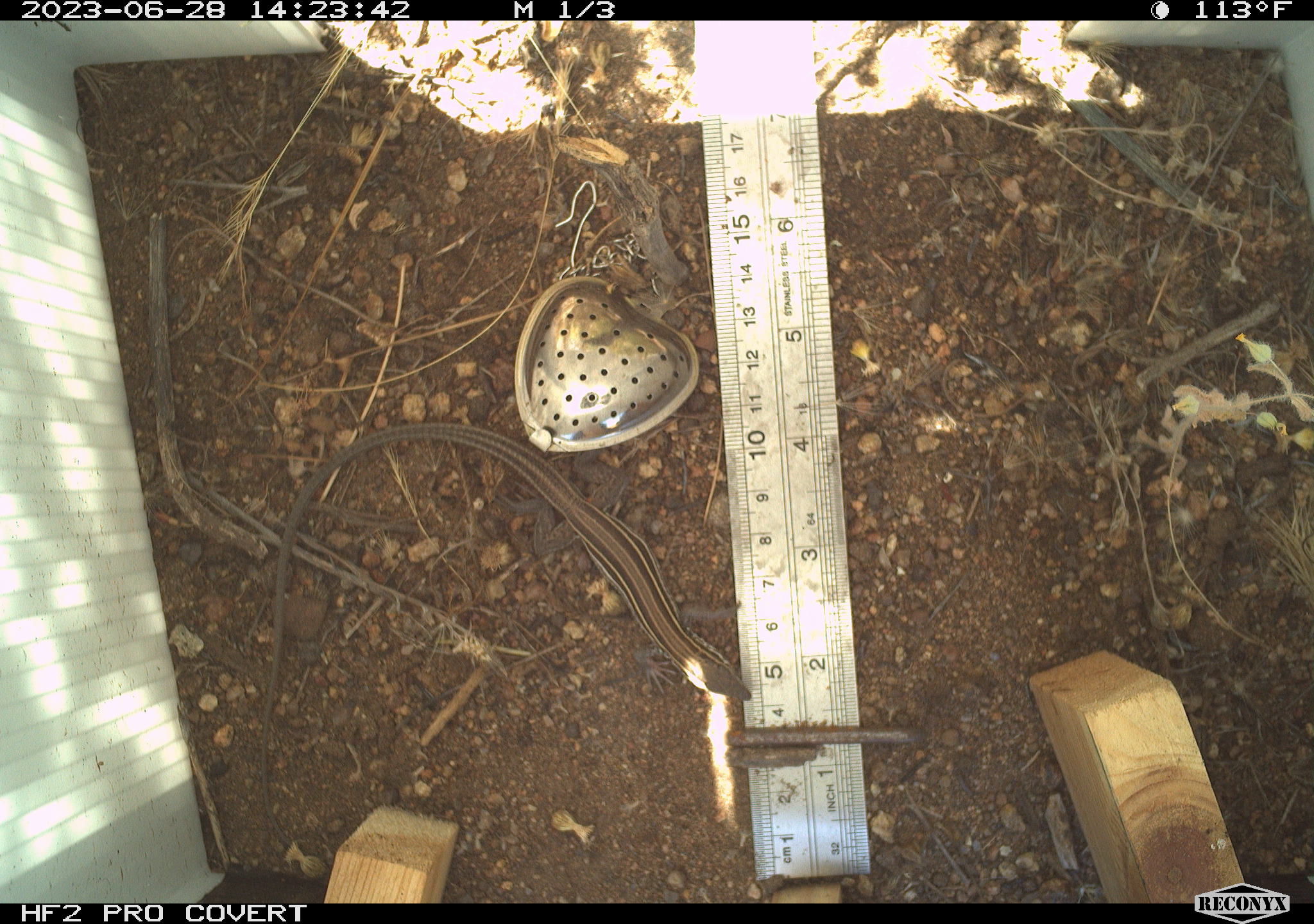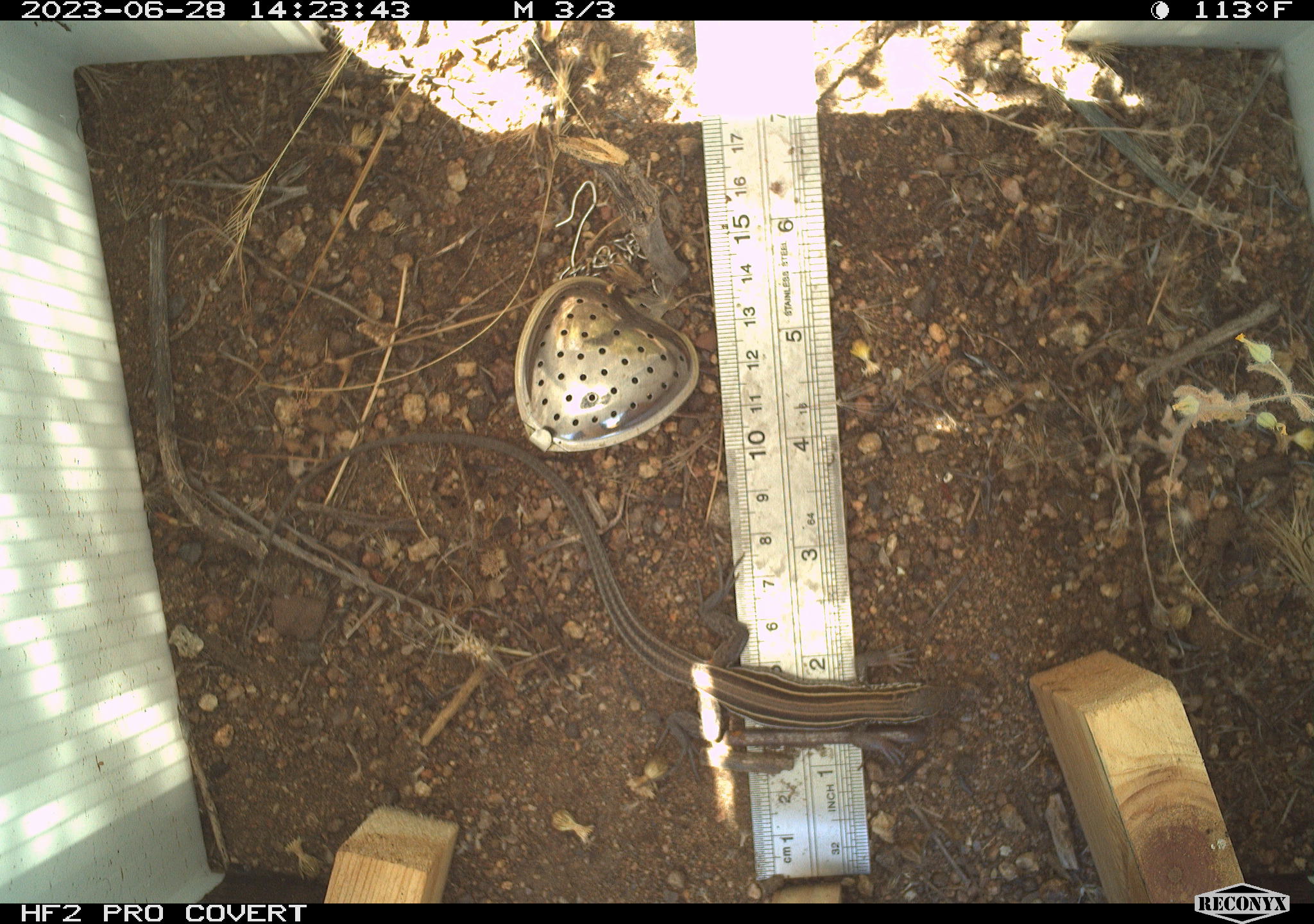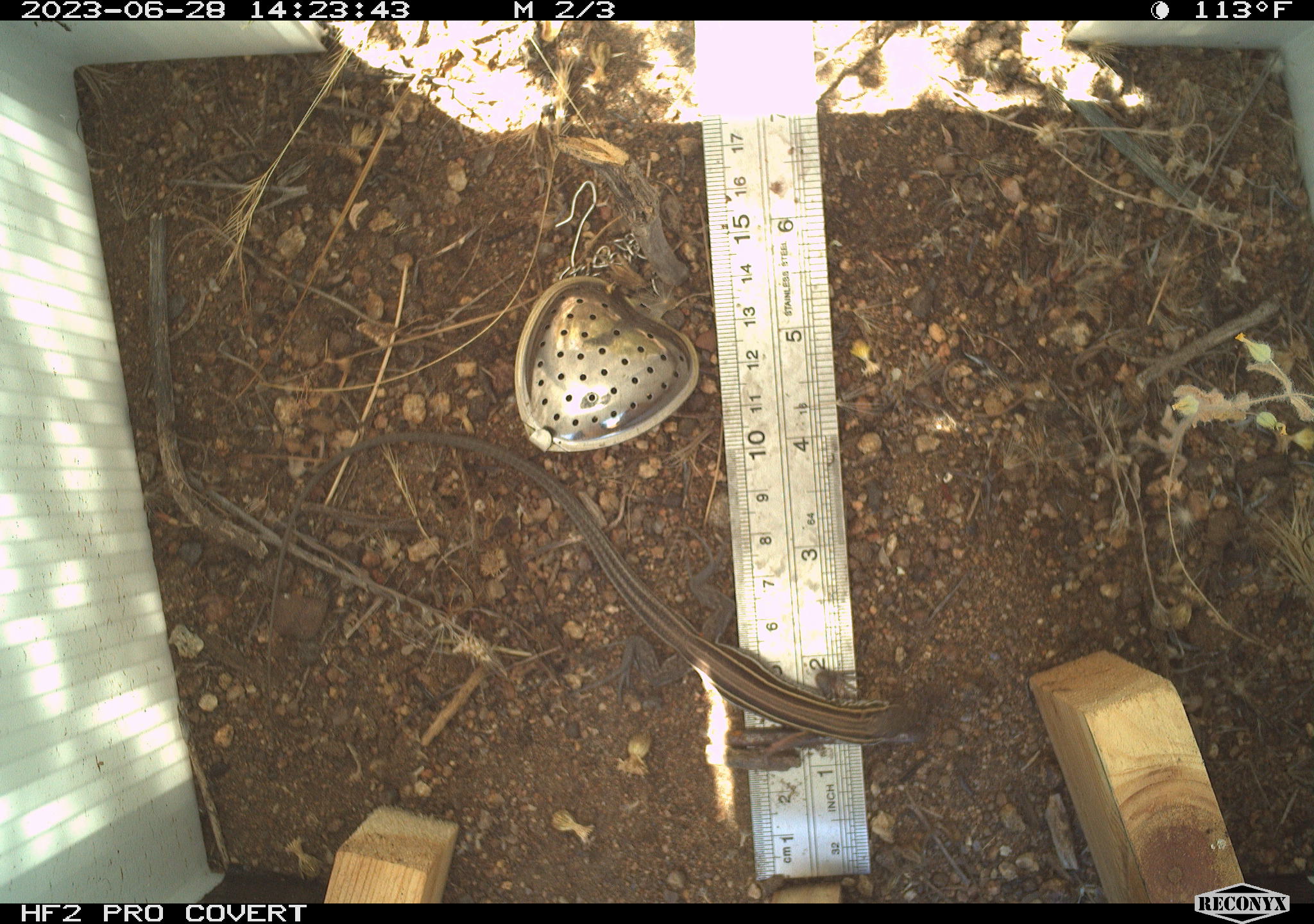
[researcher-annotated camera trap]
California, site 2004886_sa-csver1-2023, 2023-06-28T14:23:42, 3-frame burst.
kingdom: Animalia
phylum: Chordata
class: Reptilia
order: Squamata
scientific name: Squamata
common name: lizards and snakes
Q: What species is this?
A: Lizards and snakes (Squamata).